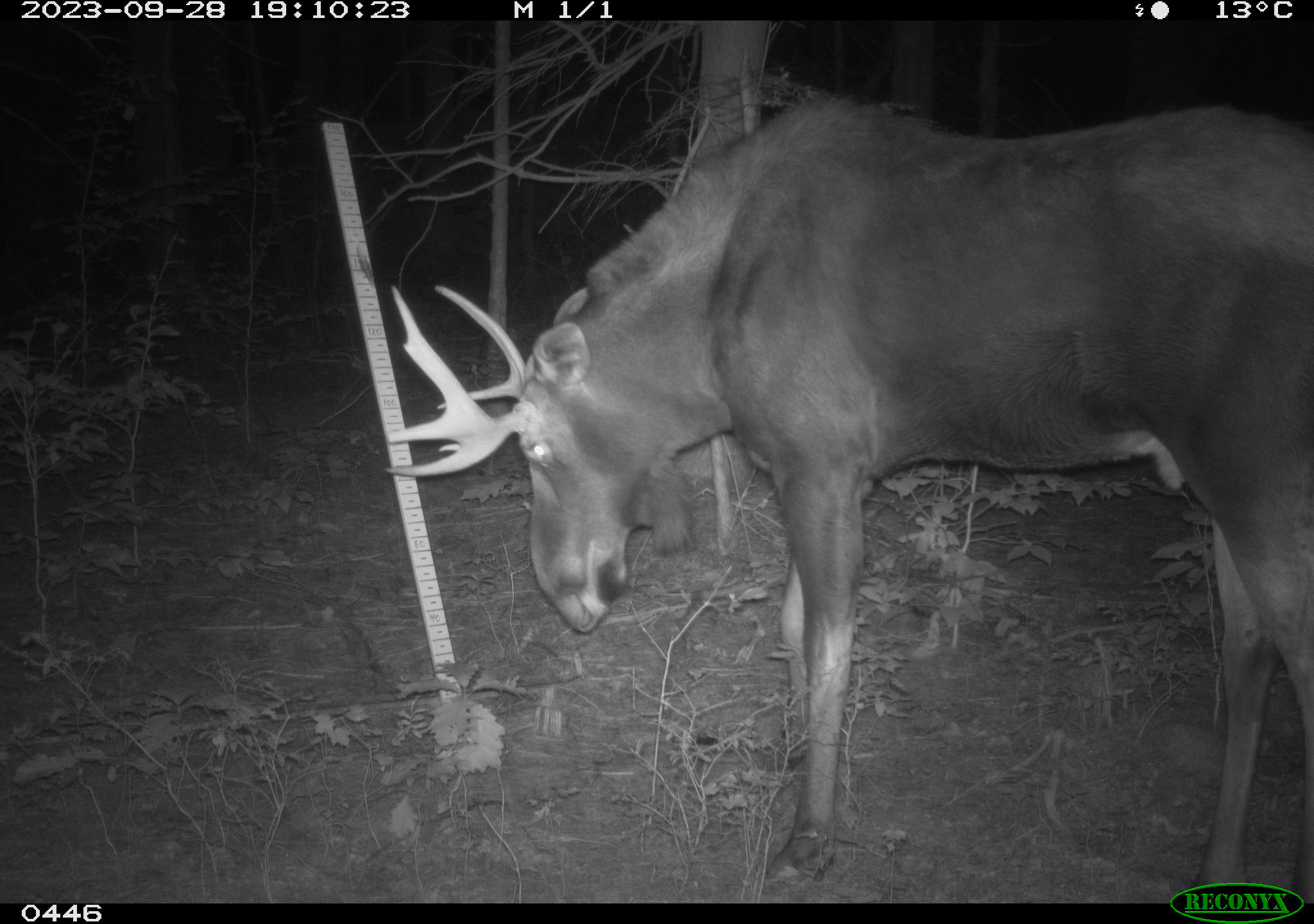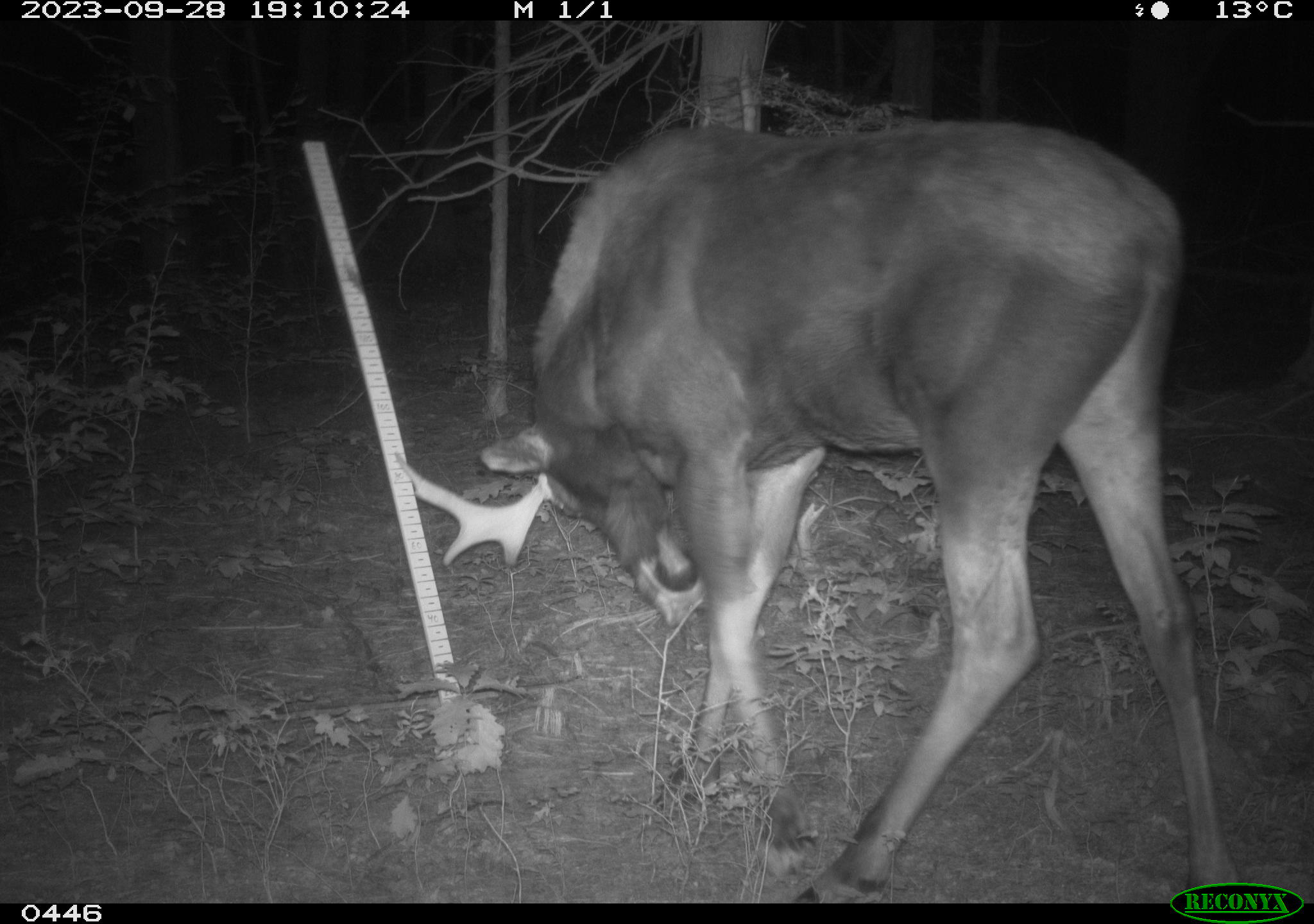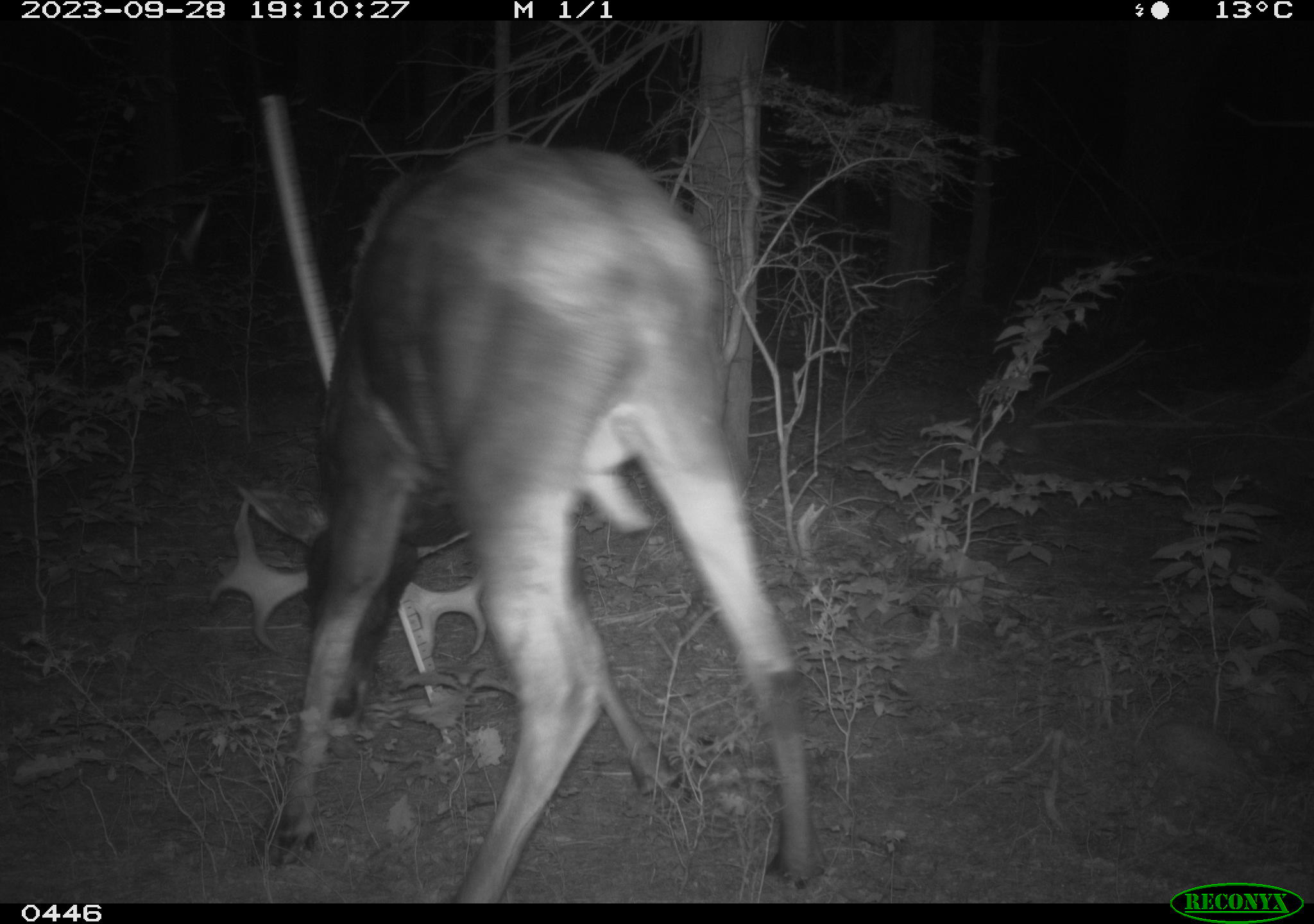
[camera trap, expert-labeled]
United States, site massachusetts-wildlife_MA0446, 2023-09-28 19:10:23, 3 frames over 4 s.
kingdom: Animalia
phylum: Chordata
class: Mammalia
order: Artiodactyla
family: Cervidae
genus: Alces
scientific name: Alces alces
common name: moose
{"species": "moose (Alces alces)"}